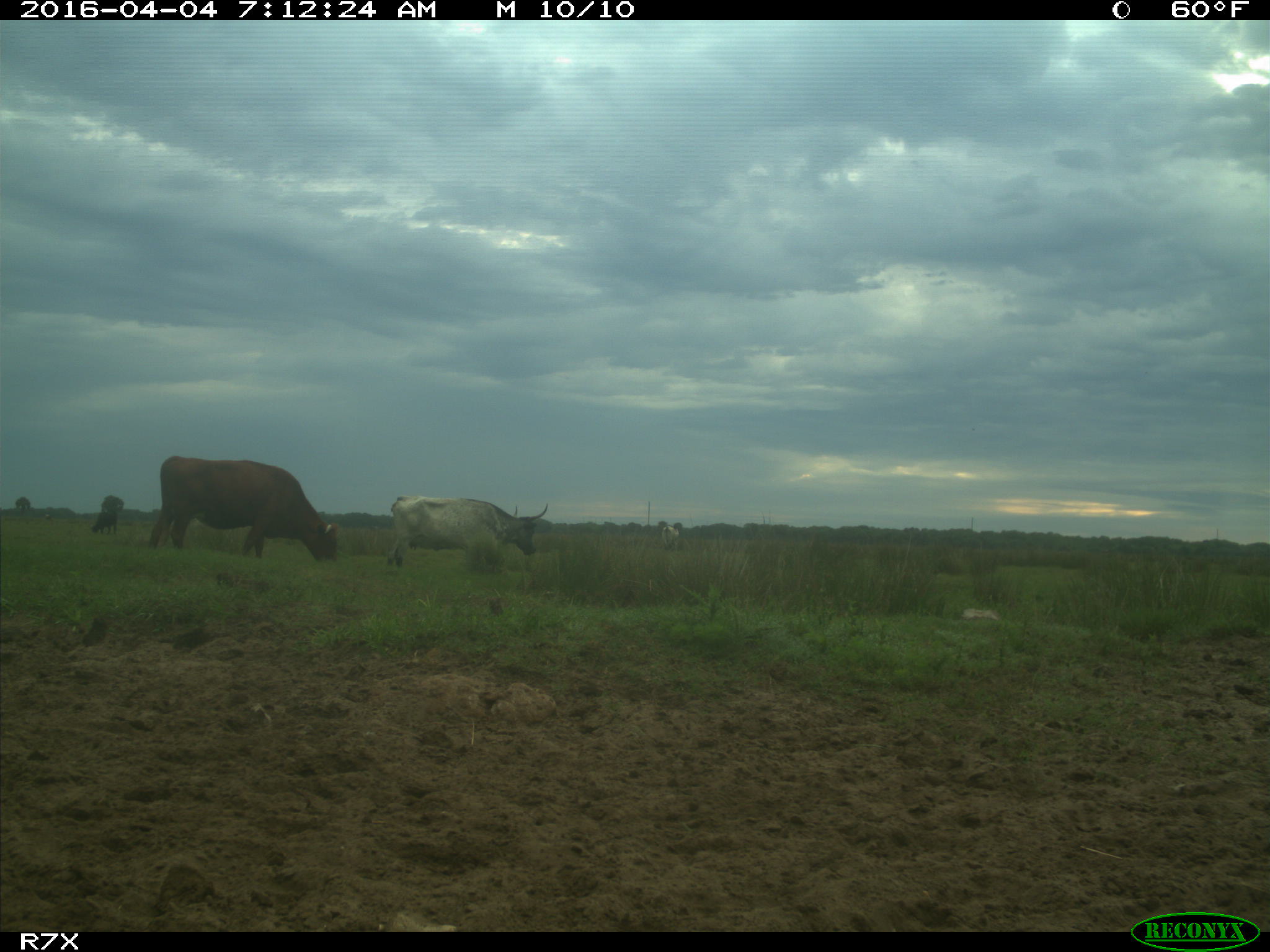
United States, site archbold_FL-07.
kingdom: Animalia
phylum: Chordata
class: Mammalia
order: Artiodactyla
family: Bovidae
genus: Bos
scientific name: Bos taurus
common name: domestic cow